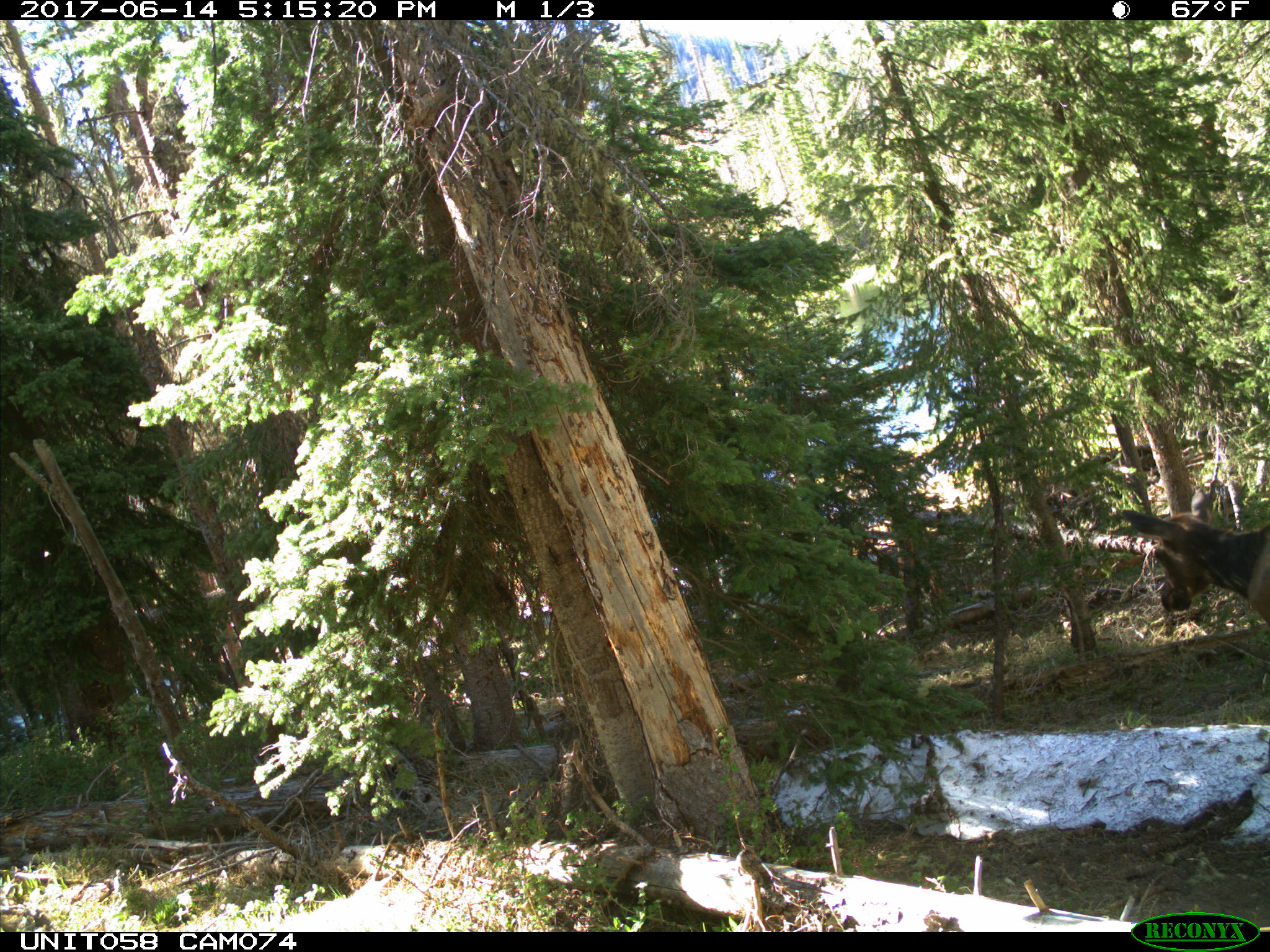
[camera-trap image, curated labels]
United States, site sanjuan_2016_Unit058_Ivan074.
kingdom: Animalia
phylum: Chordata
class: Mammalia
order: Artiodactyla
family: Cervidae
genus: Cervus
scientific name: Cervus elaphus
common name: red deer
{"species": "Cervus elaphus (red deer)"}